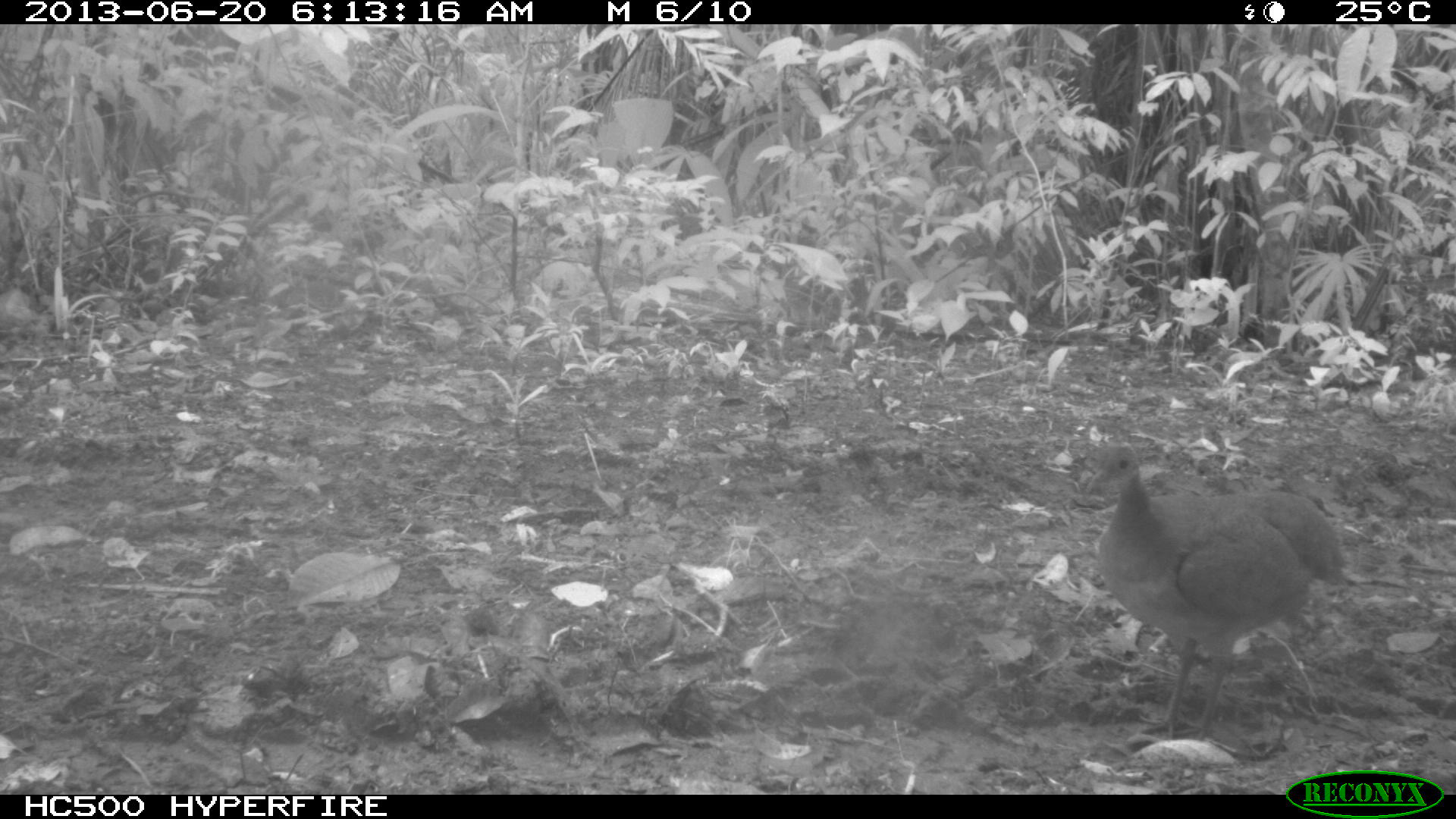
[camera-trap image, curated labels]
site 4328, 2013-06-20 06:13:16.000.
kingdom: Animalia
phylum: Chordata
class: Aves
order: Tinamiformes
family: Tinamidae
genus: Tinamus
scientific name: Tinamus major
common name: great tinamou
Tinamus major (great tinamou), count 1.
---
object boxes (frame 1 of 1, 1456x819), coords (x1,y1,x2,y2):
tinamus major: (1084,440,1349,741)